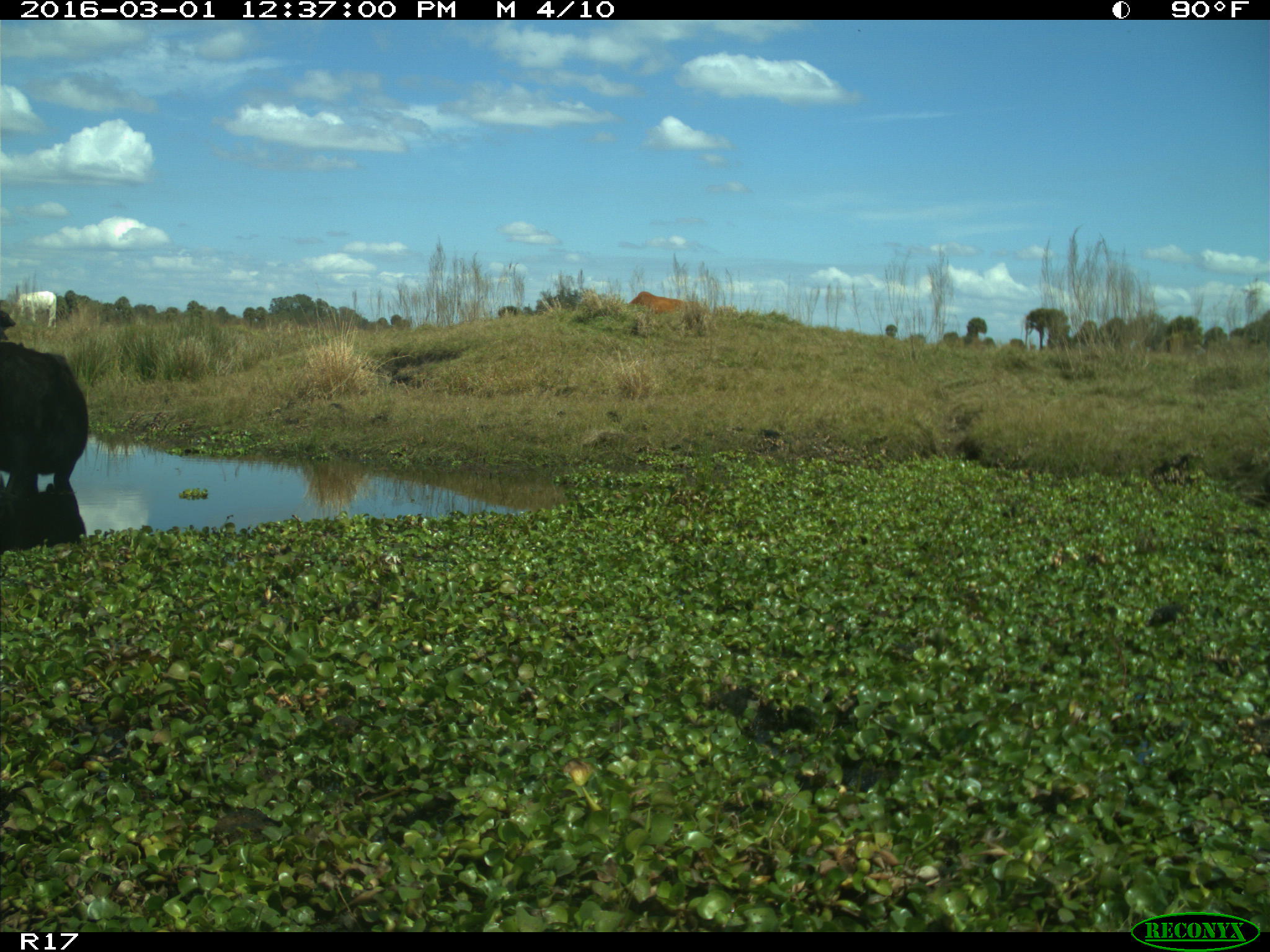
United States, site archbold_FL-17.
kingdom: Animalia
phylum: Chordata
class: Mammalia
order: Artiodactyla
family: Bovidae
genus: Bos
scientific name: Bos taurus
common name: domestic cow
Bos taurus (domestic cow).